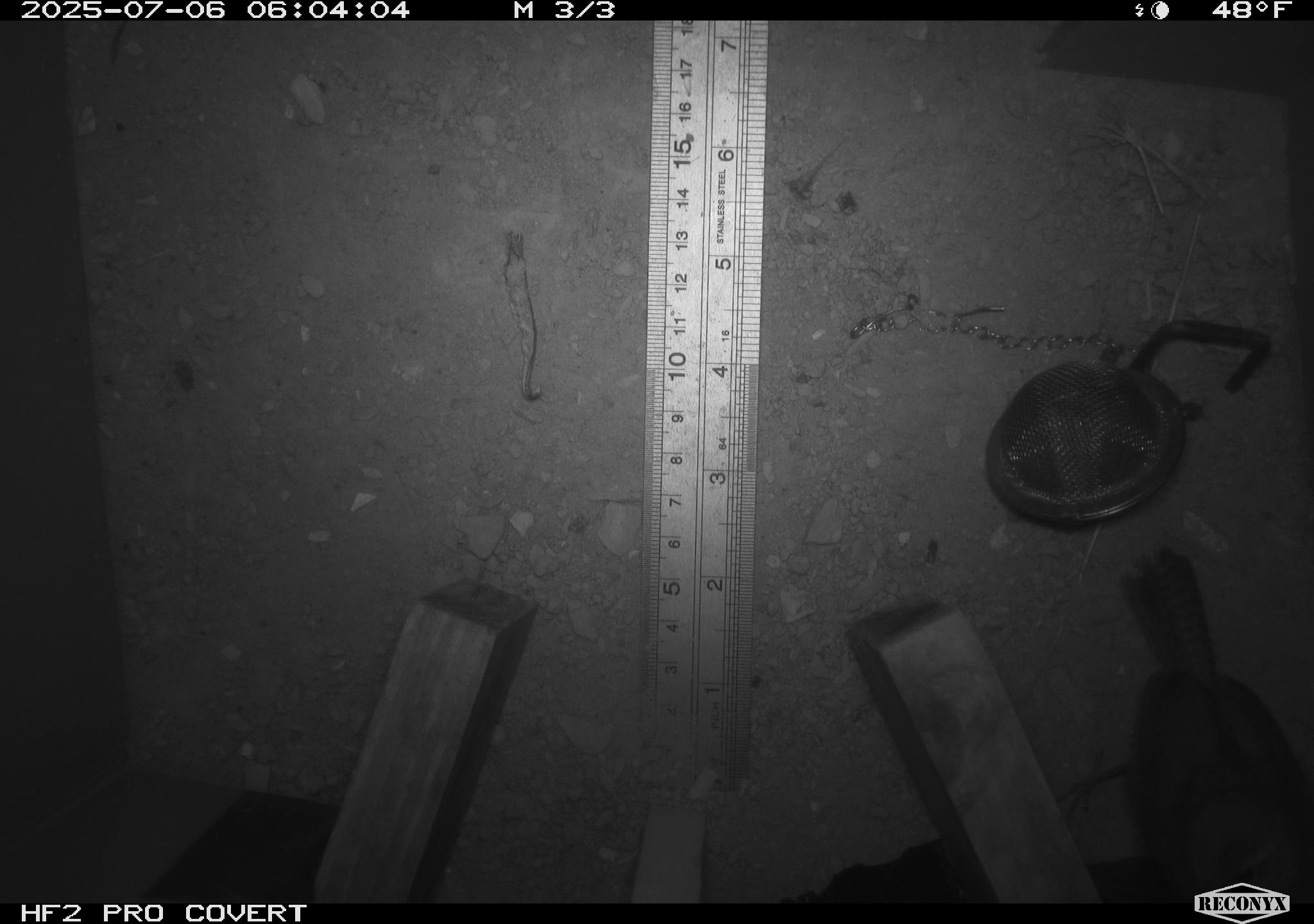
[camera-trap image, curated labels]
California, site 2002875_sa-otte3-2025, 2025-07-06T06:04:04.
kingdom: Animalia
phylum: Chordata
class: Aves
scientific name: Aves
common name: bird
Bird (Aves).